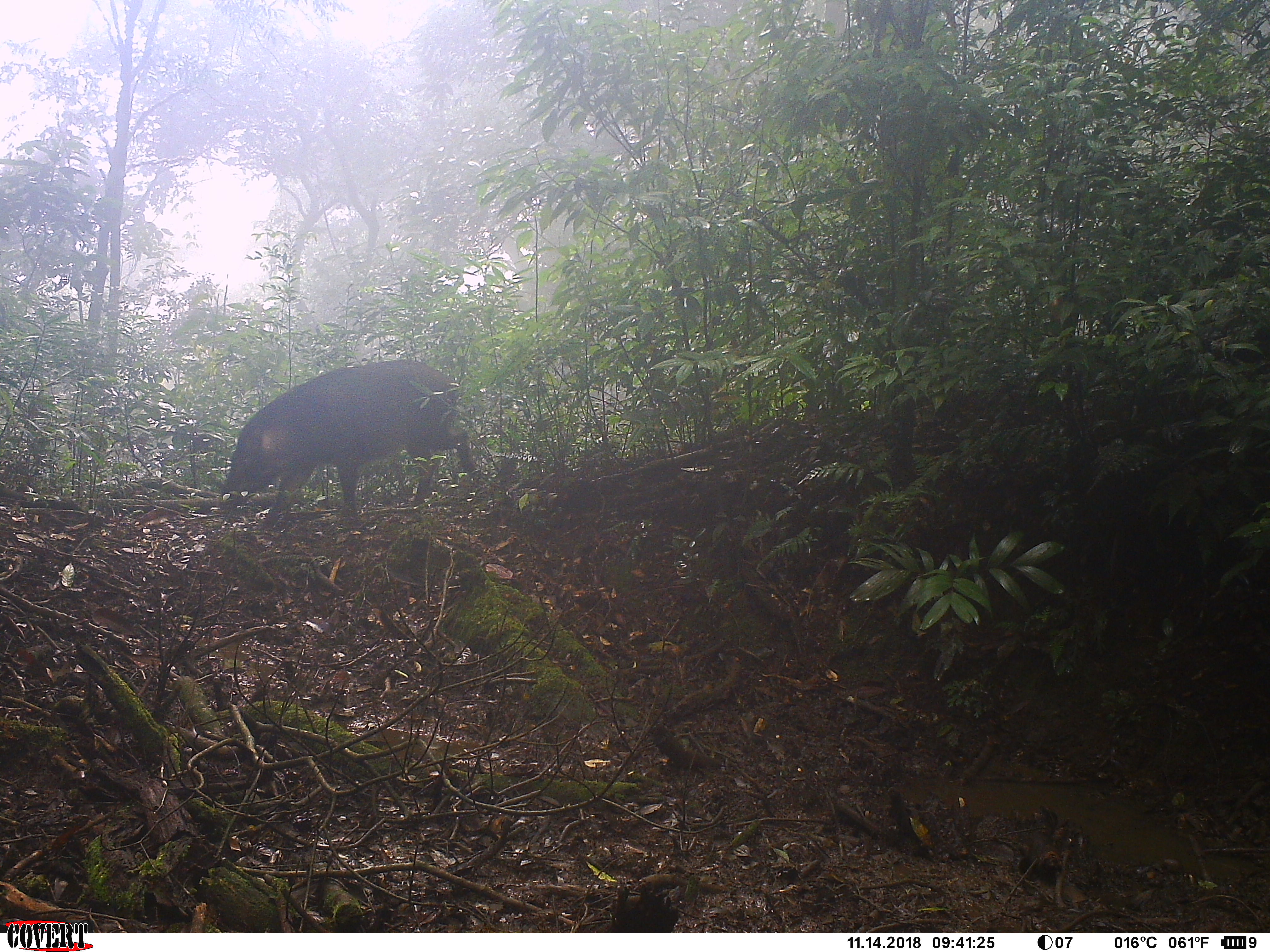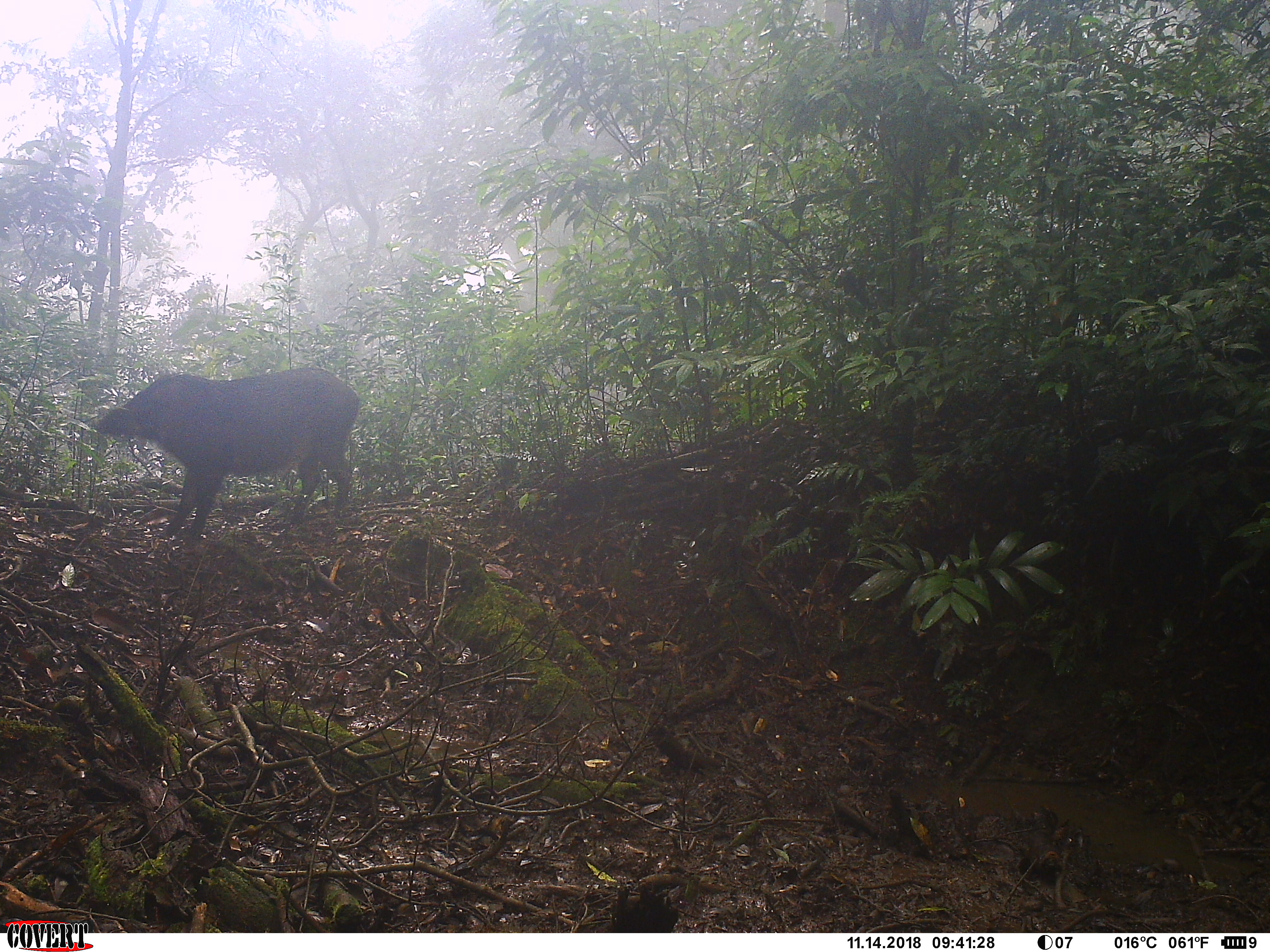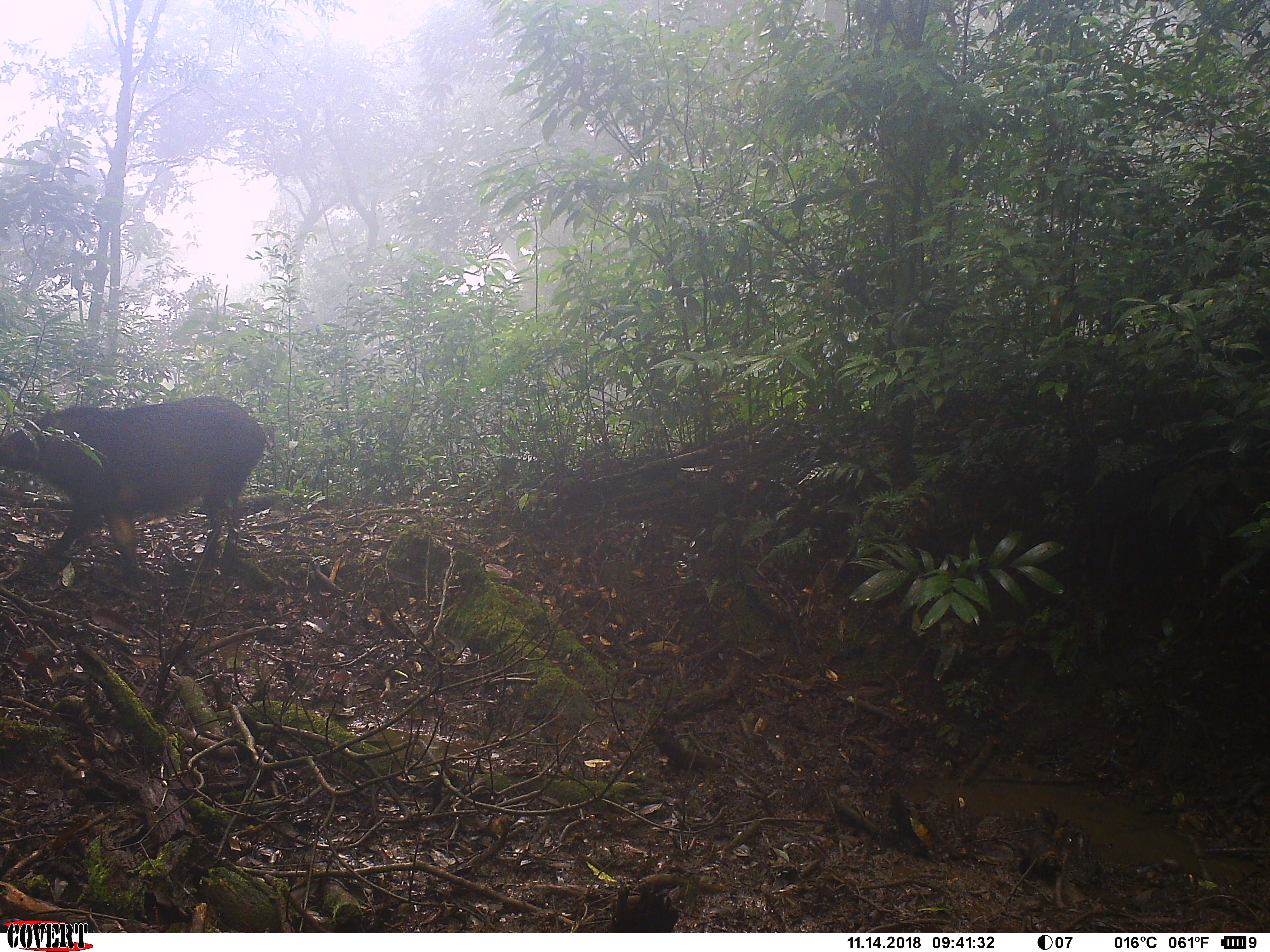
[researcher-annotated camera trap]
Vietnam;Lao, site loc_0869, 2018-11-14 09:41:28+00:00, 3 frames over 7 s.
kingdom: Animalia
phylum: Chordata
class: Mammalia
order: Artiodactyla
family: Suidae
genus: Sus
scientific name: Sus scrofa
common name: eurasian wild pig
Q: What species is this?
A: Eurasian wild pig (Sus scrofa).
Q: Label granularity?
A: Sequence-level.